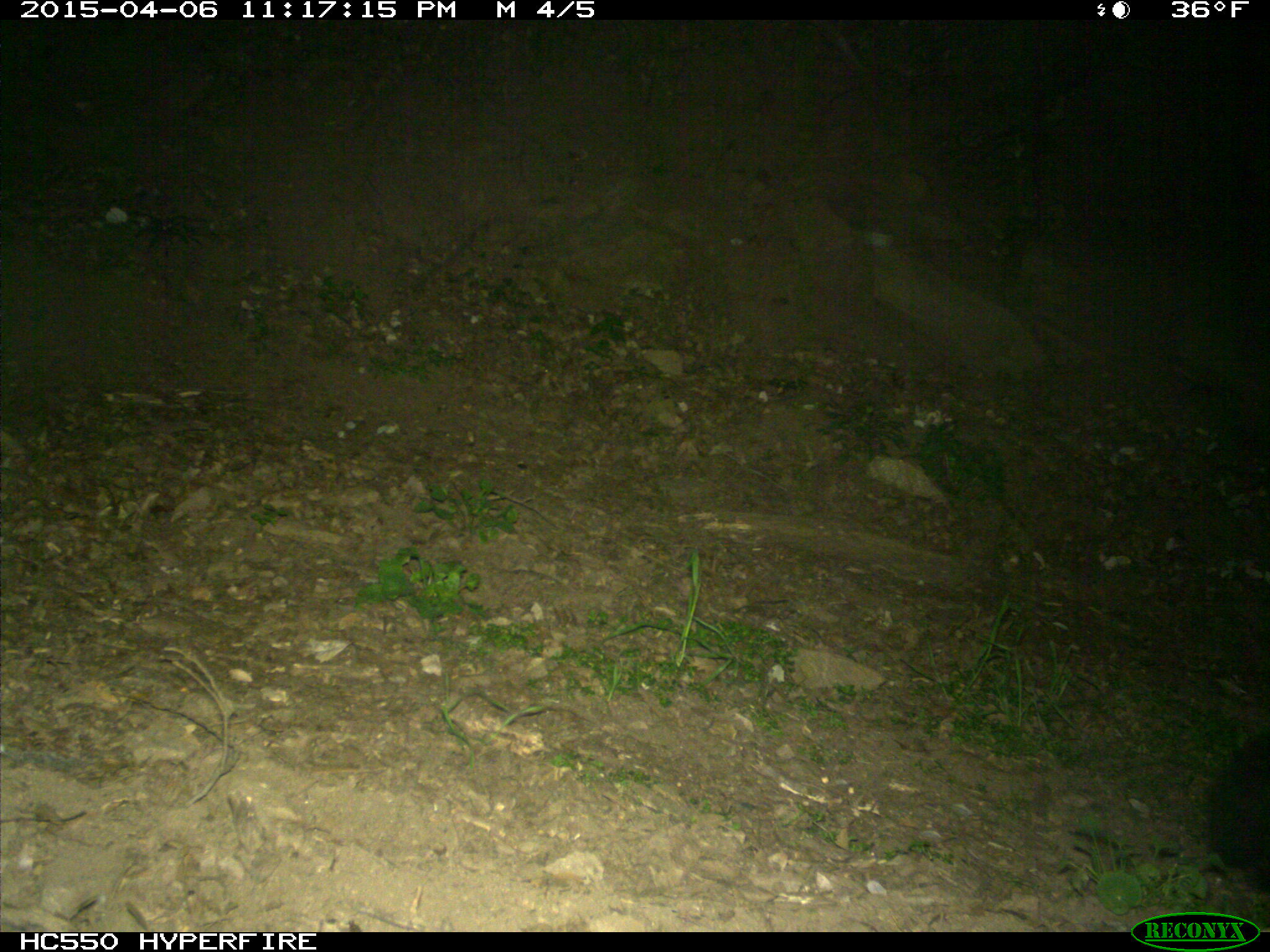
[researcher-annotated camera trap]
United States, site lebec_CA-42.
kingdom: Animalia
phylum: Chordata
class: Mammalia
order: Carnivora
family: Mephitidae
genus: Mephitis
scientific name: Mephitis mephitis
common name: striped skunk